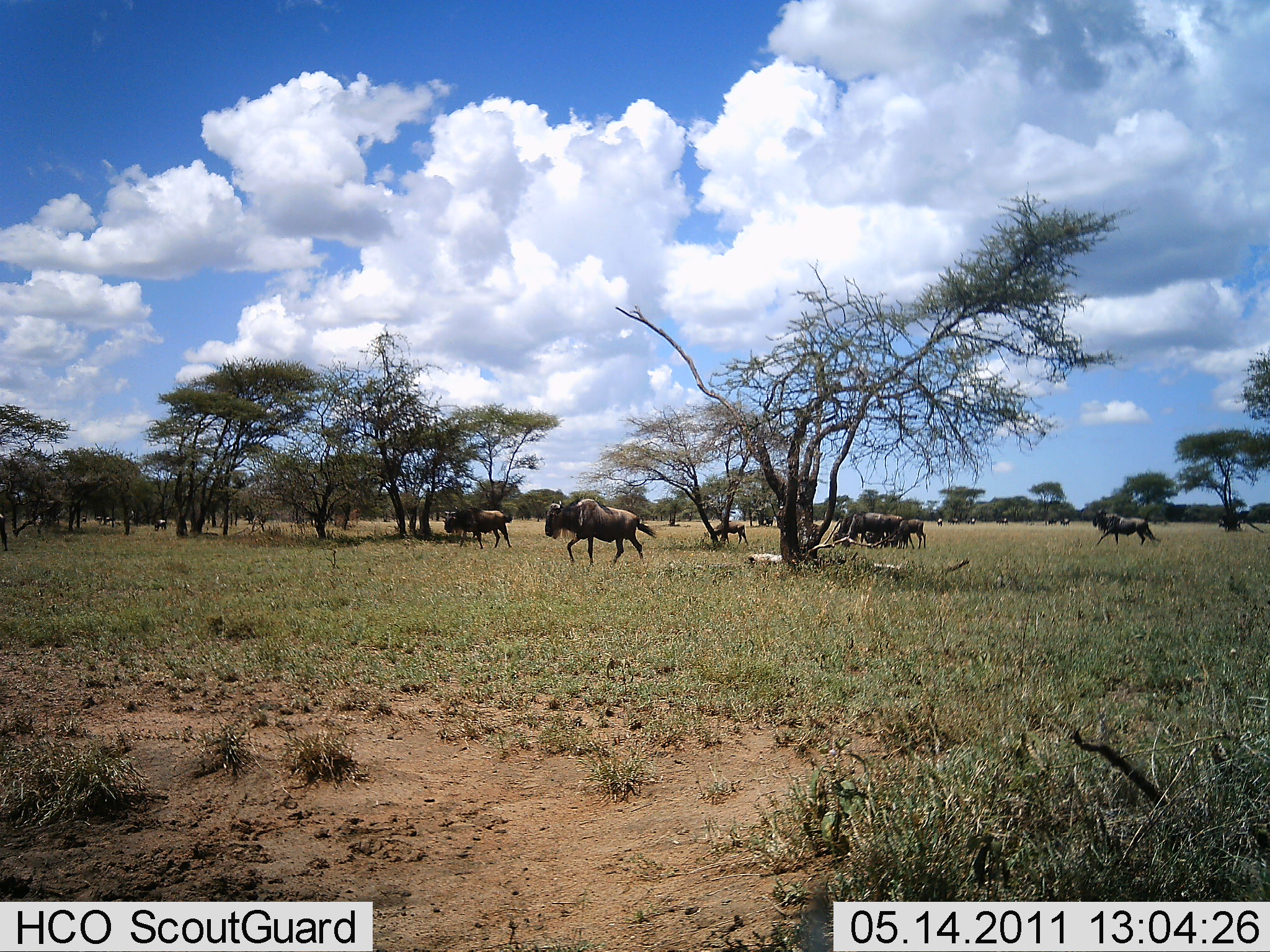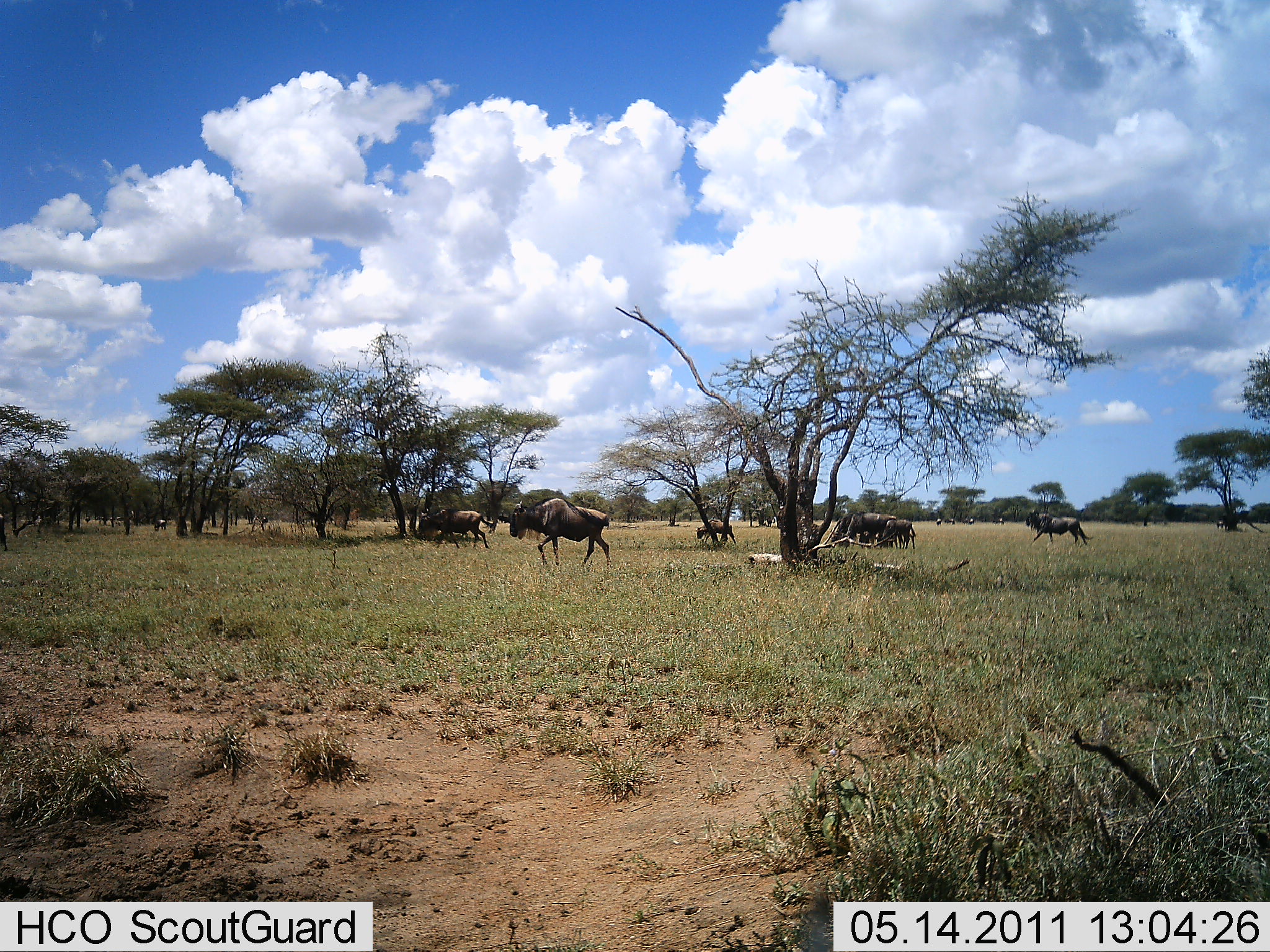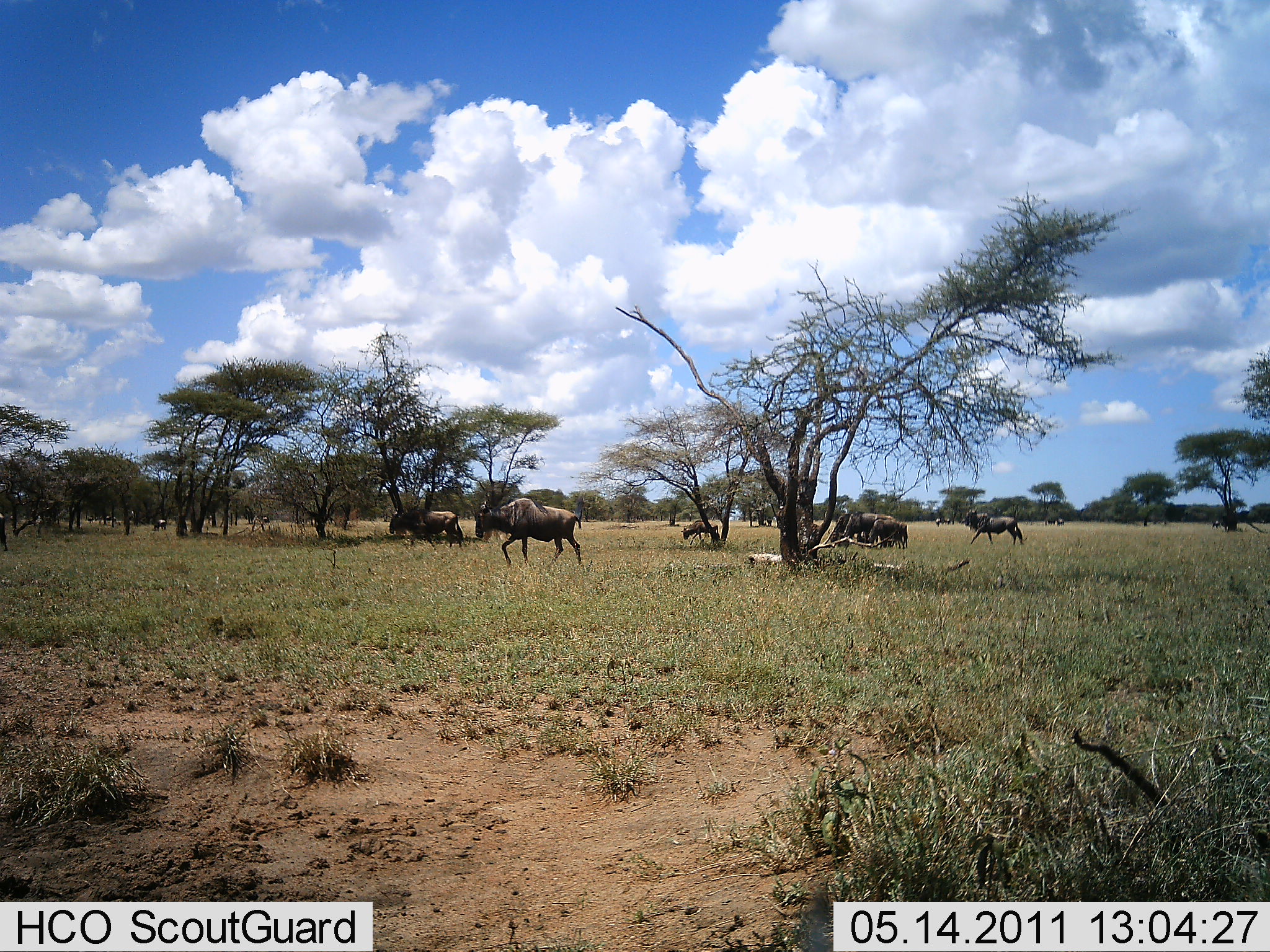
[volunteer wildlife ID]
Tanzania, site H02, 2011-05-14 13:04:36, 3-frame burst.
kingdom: Animalia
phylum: Chordata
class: Mammalia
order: Artiodactyla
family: Bovidae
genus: Connochaetes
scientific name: Connochaetes taurinus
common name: blue wildebeest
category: wildebeest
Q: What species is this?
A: Wildebeest (blue wildebeest) (Connochaetes taurinus).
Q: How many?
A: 10.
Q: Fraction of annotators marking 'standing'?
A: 18%.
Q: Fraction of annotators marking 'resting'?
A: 0%.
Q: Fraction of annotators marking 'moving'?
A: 91%.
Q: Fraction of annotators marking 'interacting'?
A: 0%.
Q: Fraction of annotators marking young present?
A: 0%.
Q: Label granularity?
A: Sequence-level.